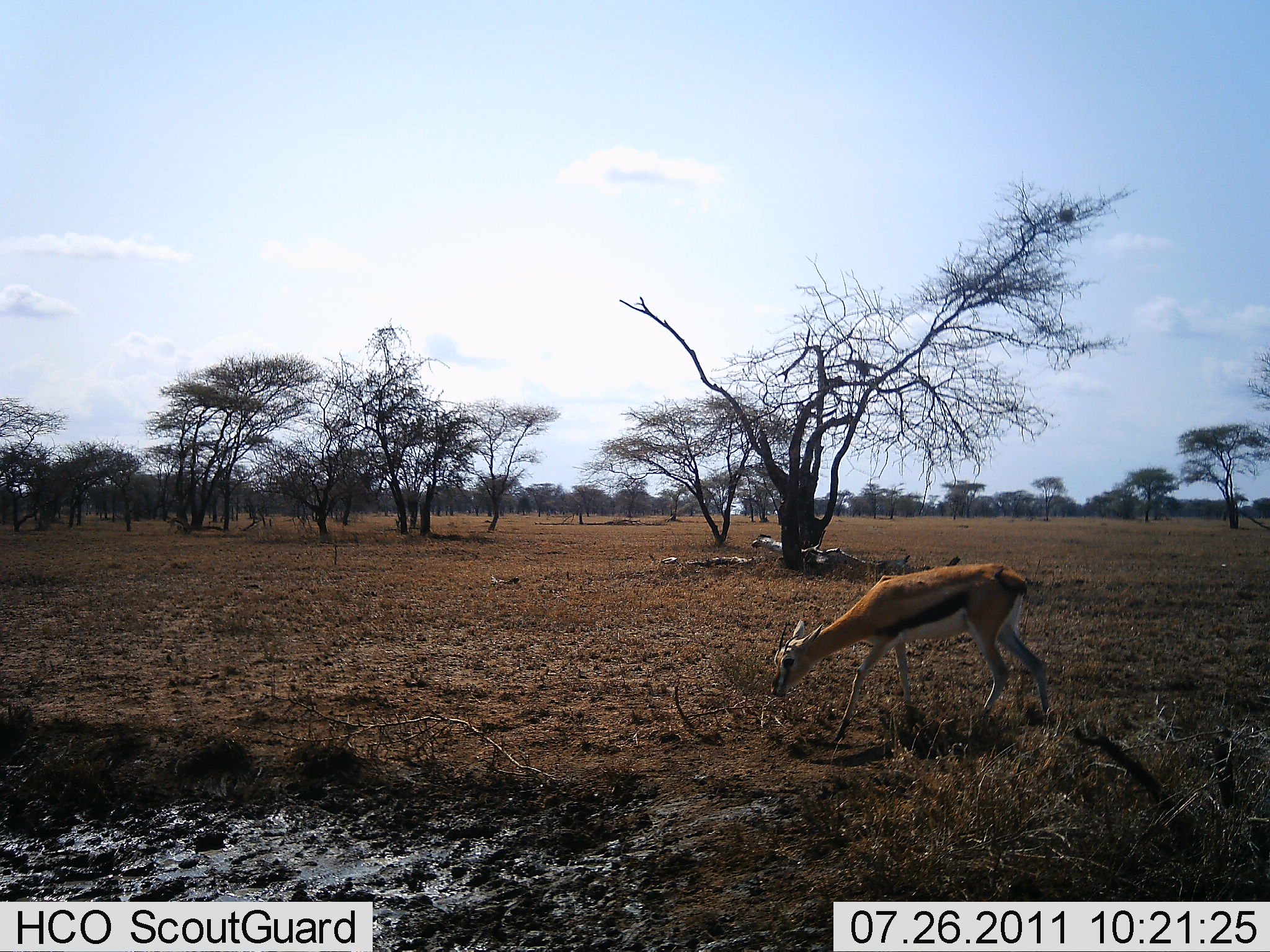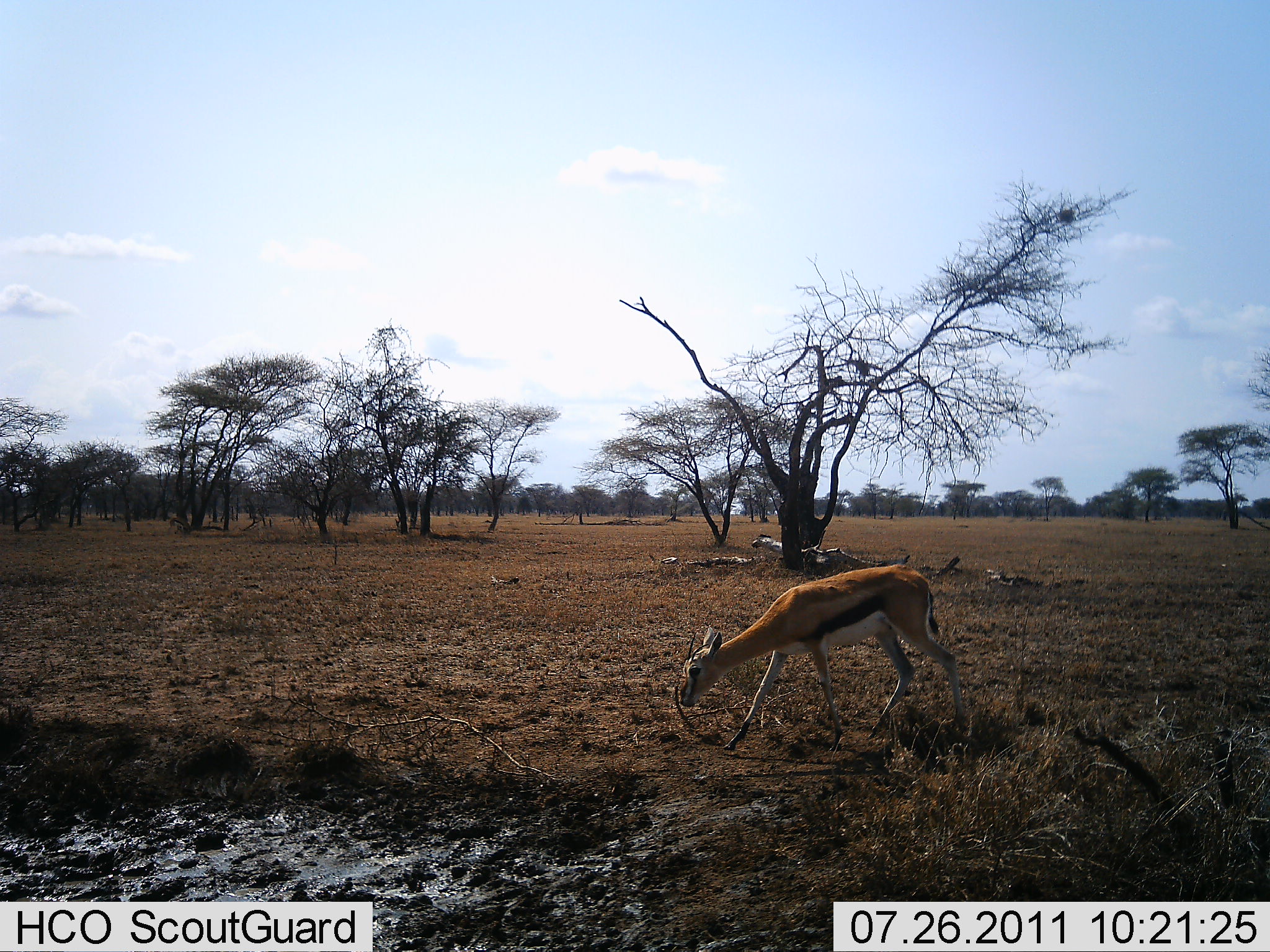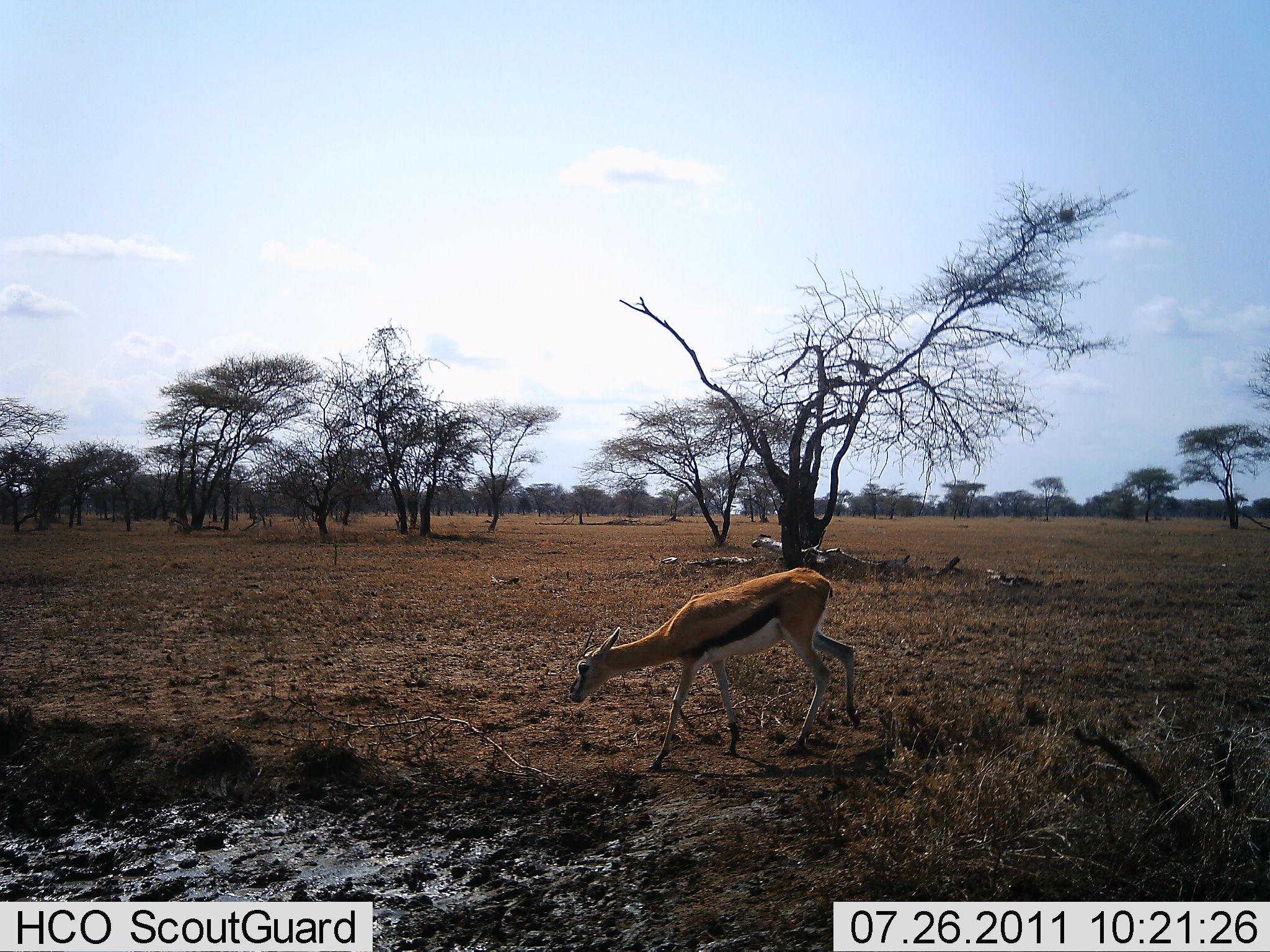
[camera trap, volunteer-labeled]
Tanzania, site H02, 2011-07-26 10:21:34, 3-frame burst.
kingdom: Animalia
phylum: Chordata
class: Mammalia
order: Artiodactyla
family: Bovidae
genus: Eudorcas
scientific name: Eudorcas thomsonii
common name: thomson's gazelle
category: gazellethomsons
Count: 1.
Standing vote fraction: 0%.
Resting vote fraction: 0%.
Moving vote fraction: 91%.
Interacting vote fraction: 0%.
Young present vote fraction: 0%.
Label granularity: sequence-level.